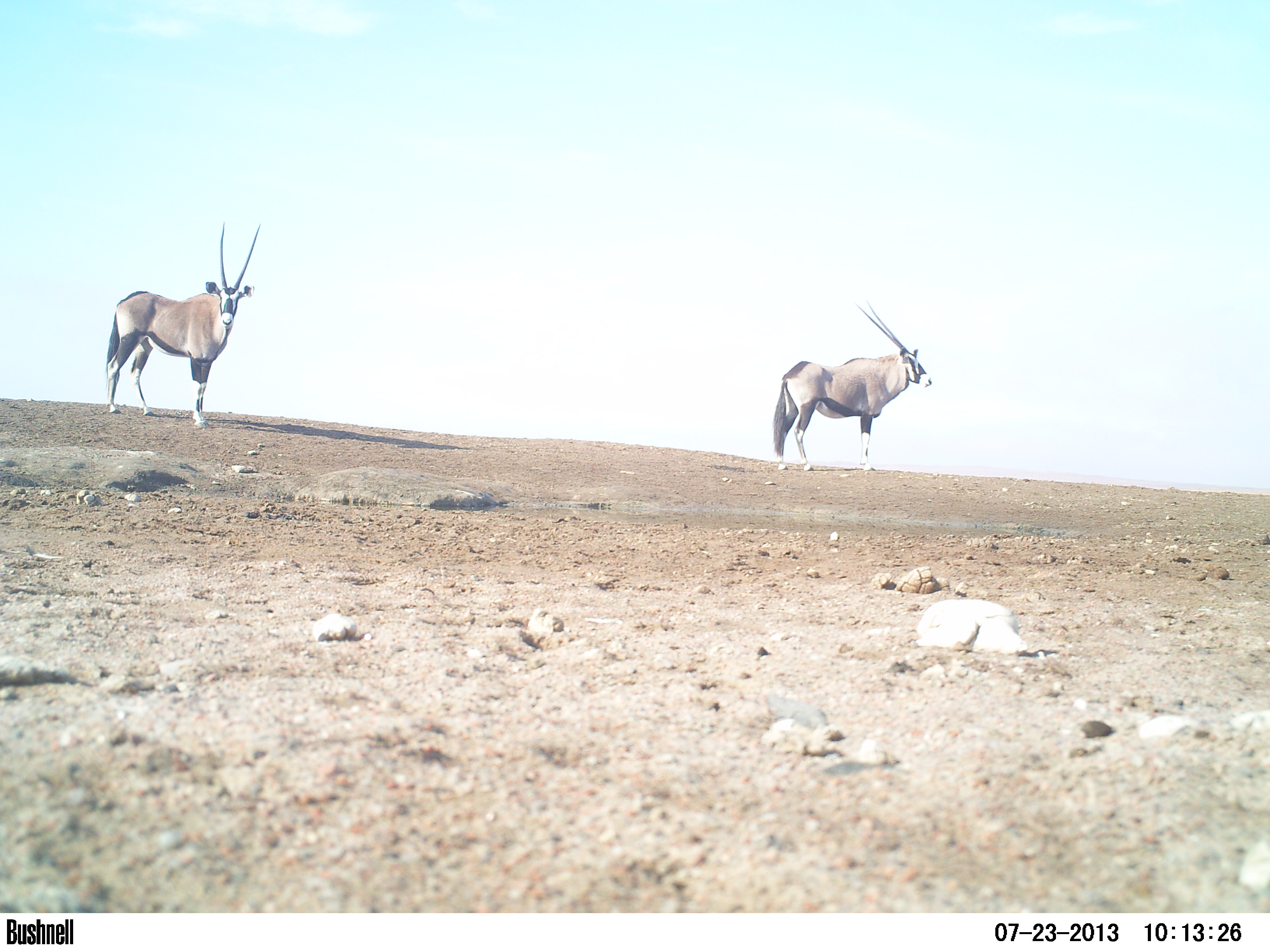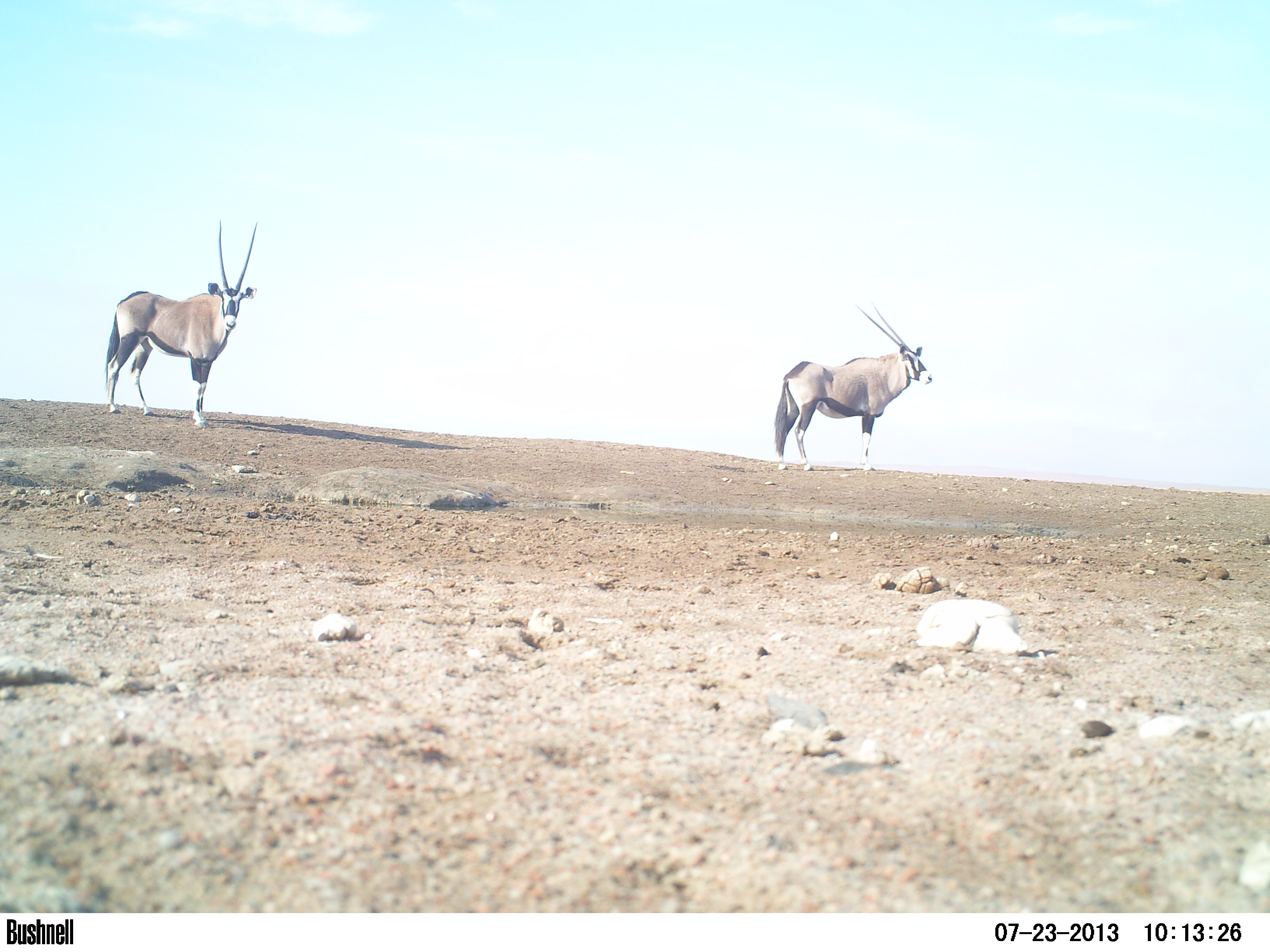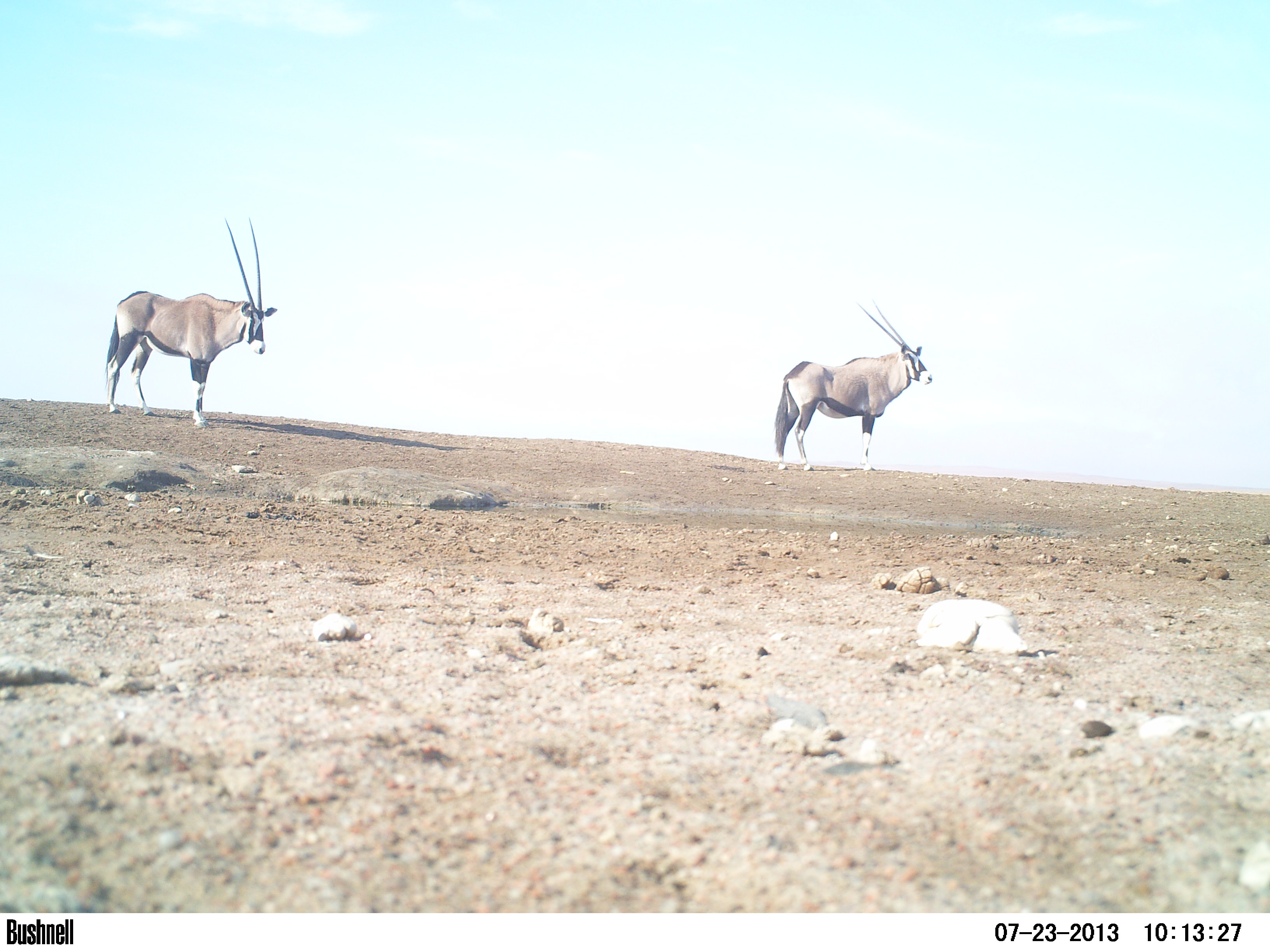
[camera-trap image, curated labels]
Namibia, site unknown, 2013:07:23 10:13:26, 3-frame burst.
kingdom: Animalia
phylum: Chordata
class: Mammalia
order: Artiodactyla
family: Bovidae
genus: Oryx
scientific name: Oryx gazella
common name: gemsbok